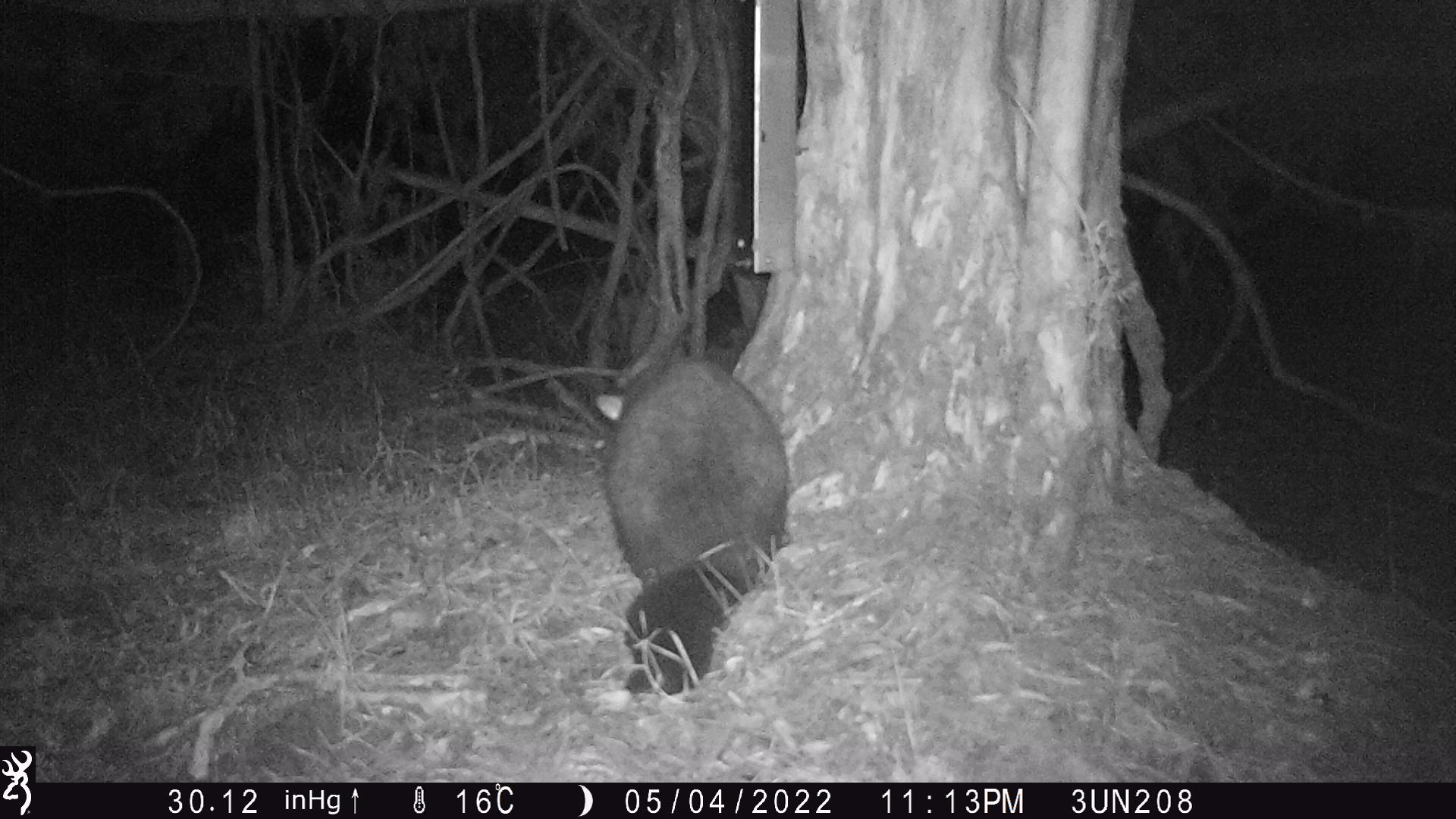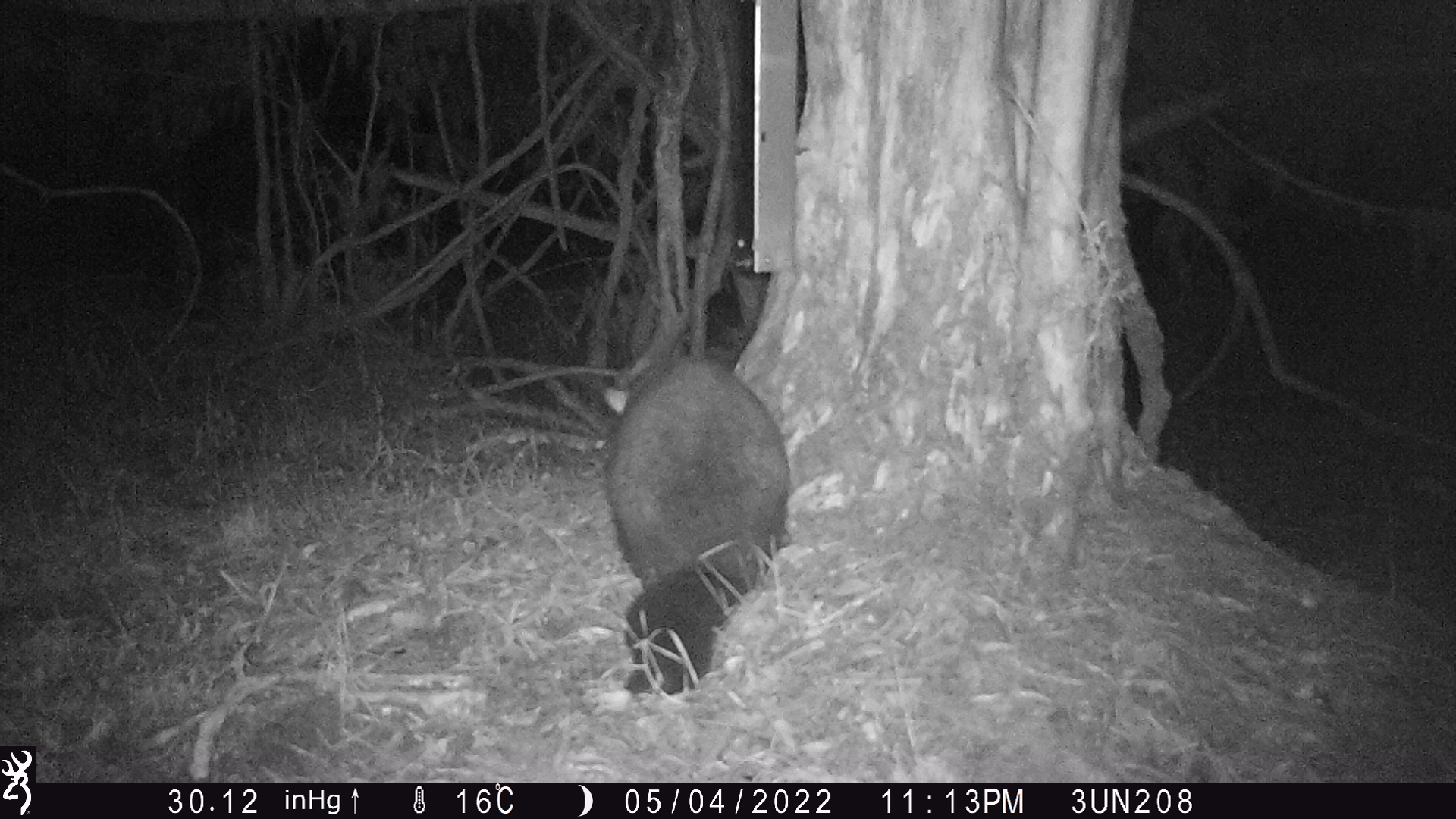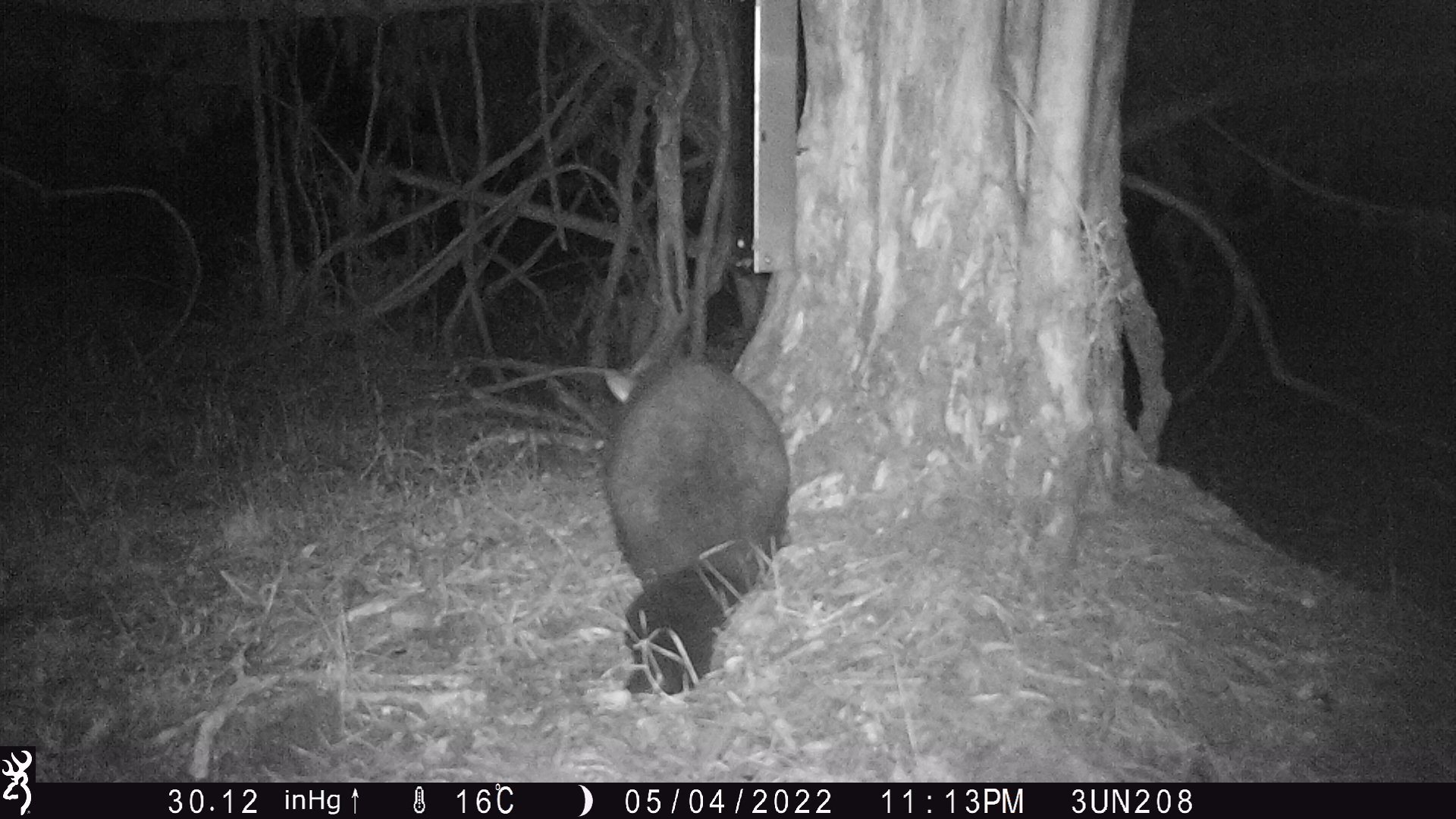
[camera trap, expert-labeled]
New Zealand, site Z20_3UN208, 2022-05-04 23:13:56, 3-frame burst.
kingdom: Animalia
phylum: Chordata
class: Mammalia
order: Diprotodontia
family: Phalangeridae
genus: Trichosurus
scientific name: Trichosurus vulpecula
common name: common brushtail possum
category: possum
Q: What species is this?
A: Possum (common brushtail possum) (Trichosurus vulpecula).